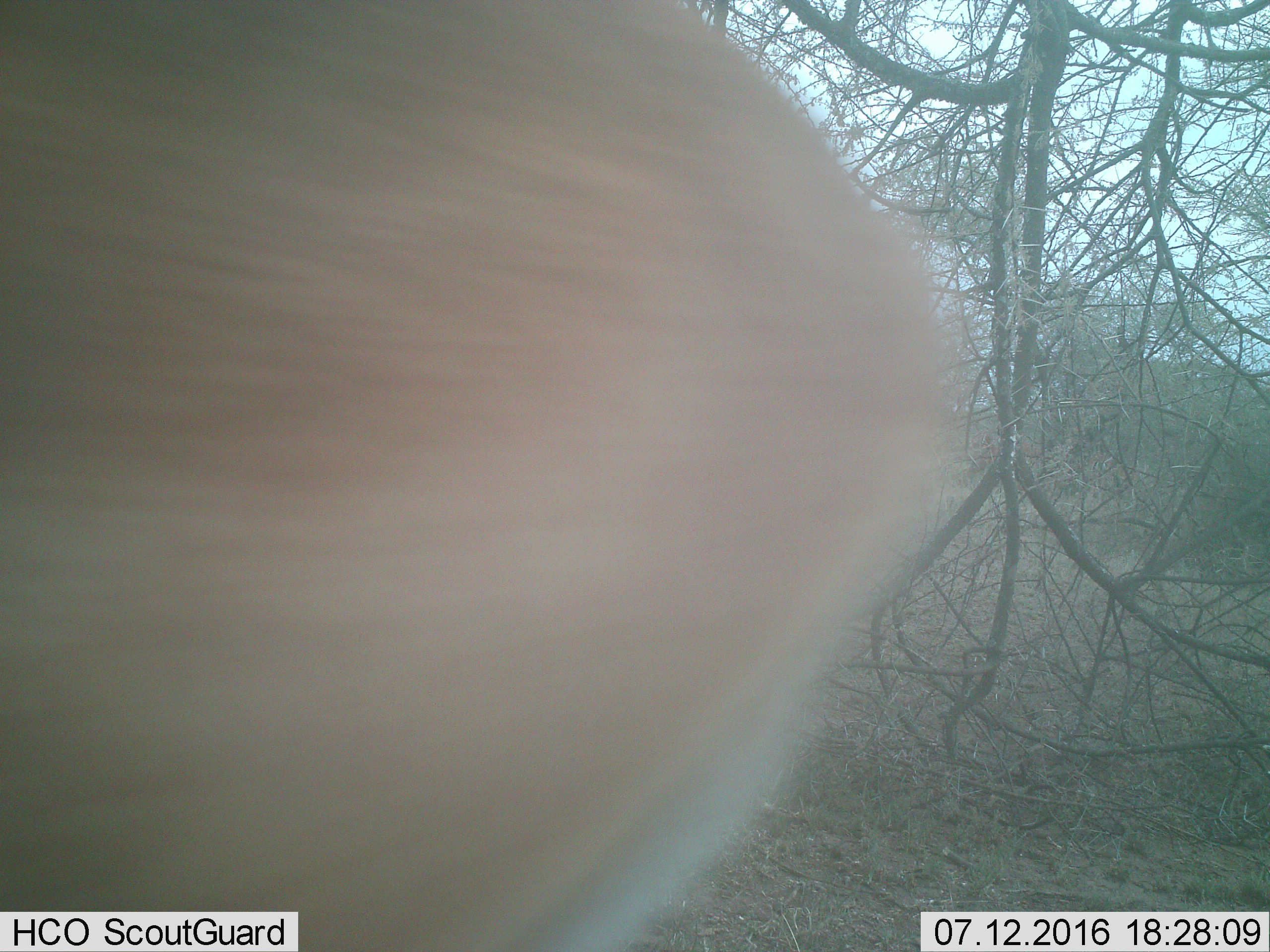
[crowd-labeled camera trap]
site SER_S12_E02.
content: unidentified animal